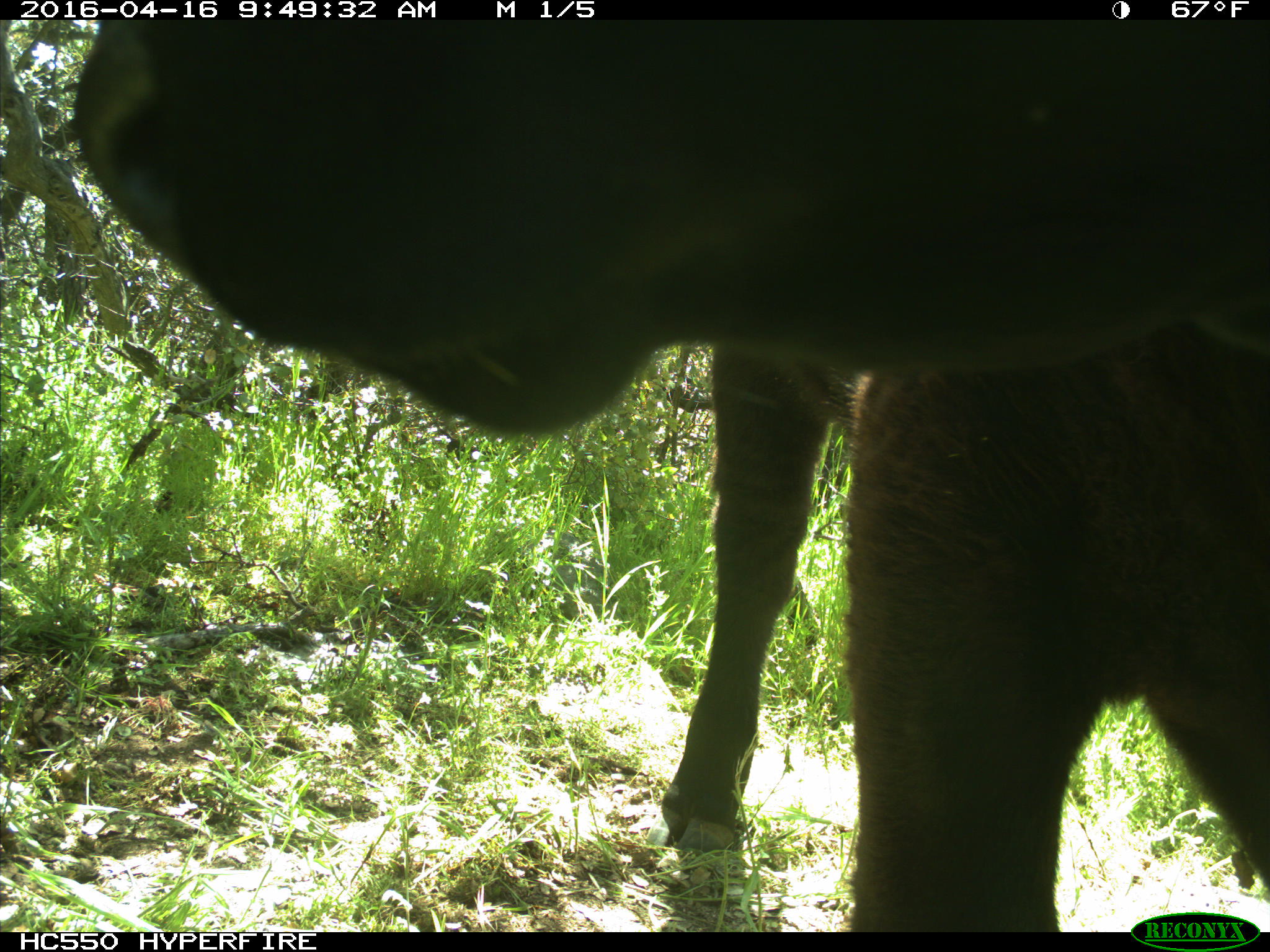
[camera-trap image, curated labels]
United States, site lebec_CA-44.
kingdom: Animalia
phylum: Chordata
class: Mammalia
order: Artiodactyla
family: Bovidae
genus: Bos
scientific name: Bos taurus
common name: domestic cow